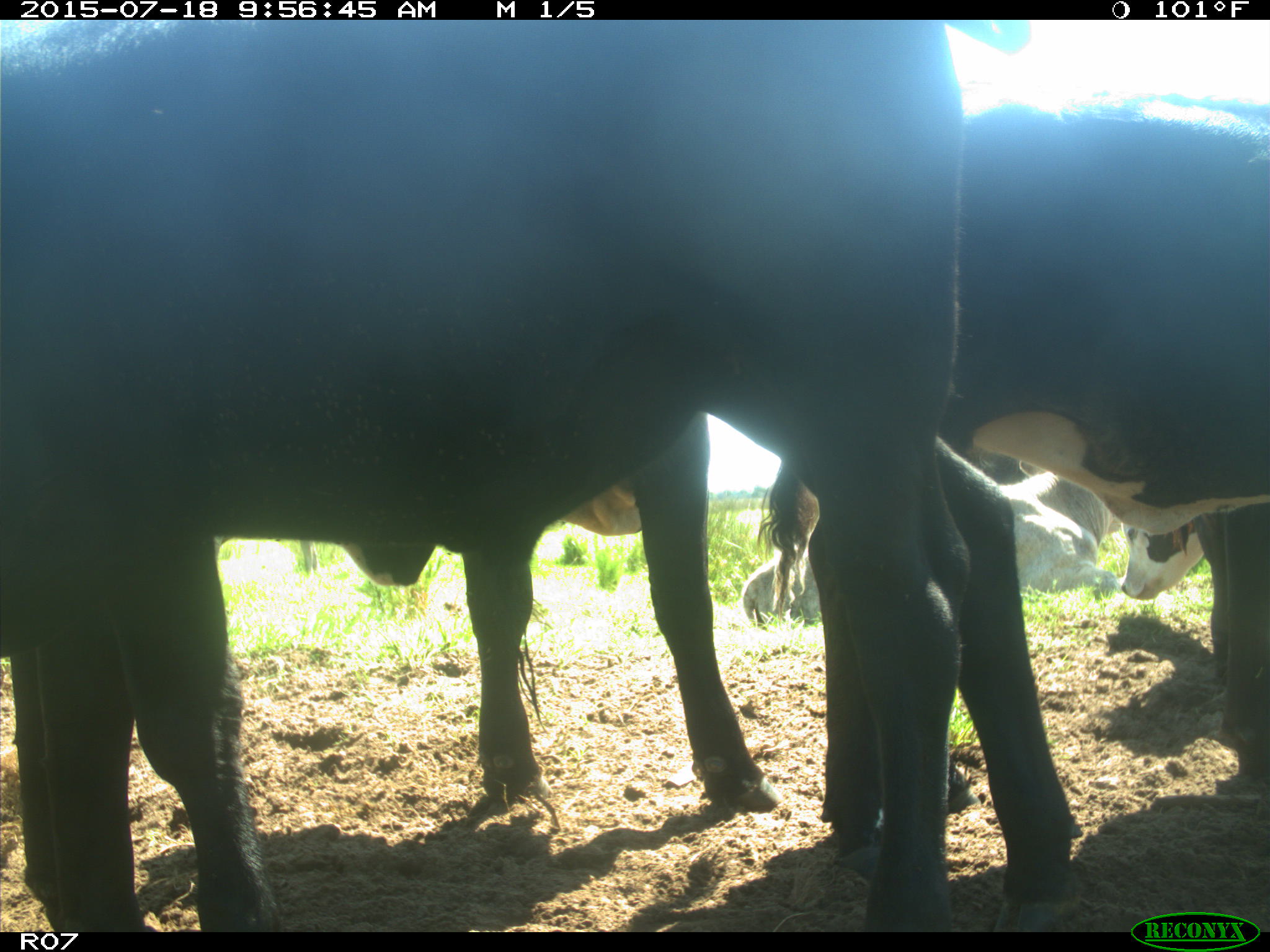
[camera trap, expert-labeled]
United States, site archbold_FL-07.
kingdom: Animalia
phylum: Chordata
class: Mammalia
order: Artiodactyla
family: Bovidae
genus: Bos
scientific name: Bos taurus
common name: domestic cow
Bos taurus (domestic cow).